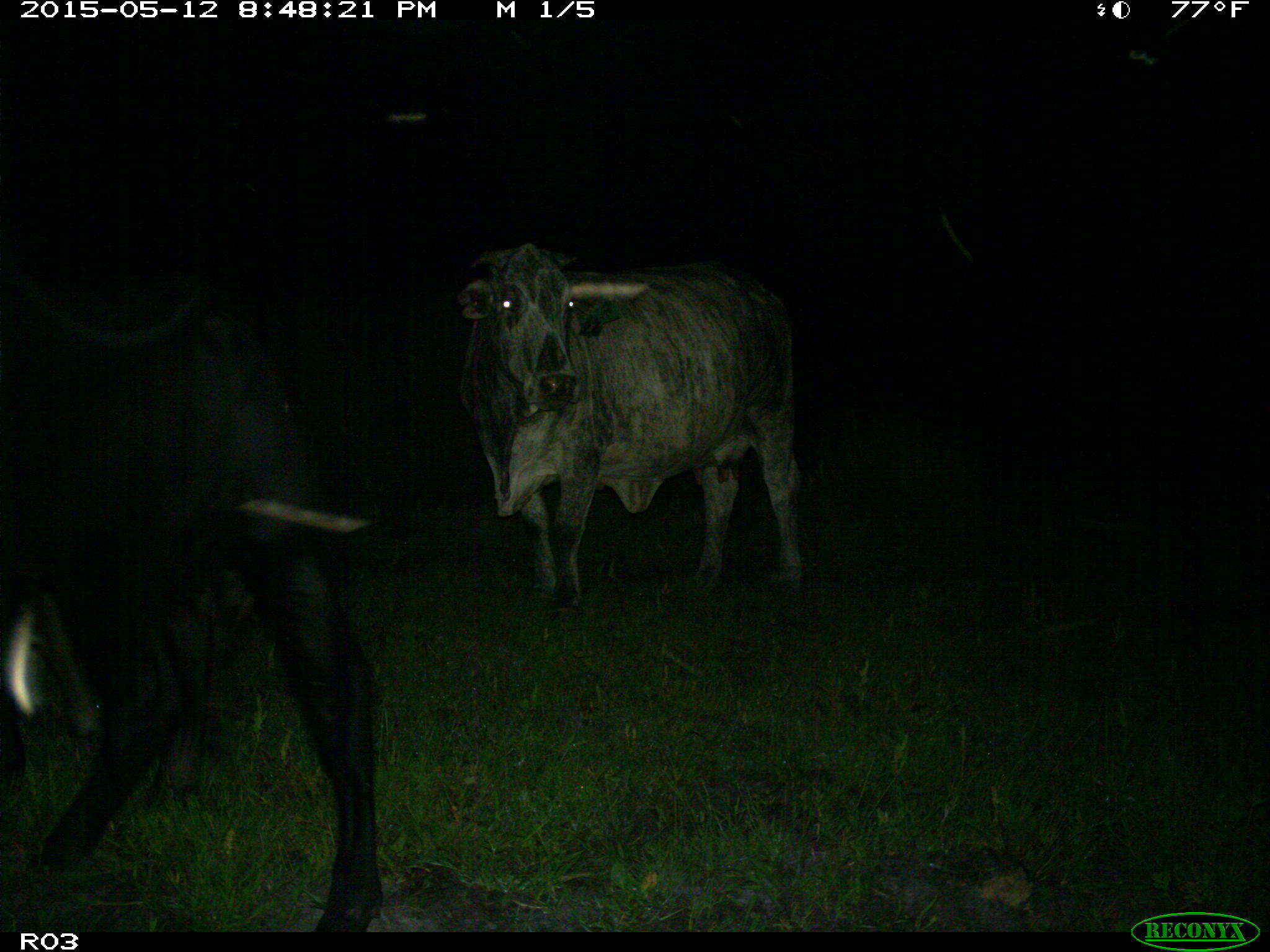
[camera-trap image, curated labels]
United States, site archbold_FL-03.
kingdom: Animalia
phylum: Chordata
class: Mammalia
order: Artiodactyla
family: Bovidae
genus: Bos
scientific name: Bos taurus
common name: domestic cow